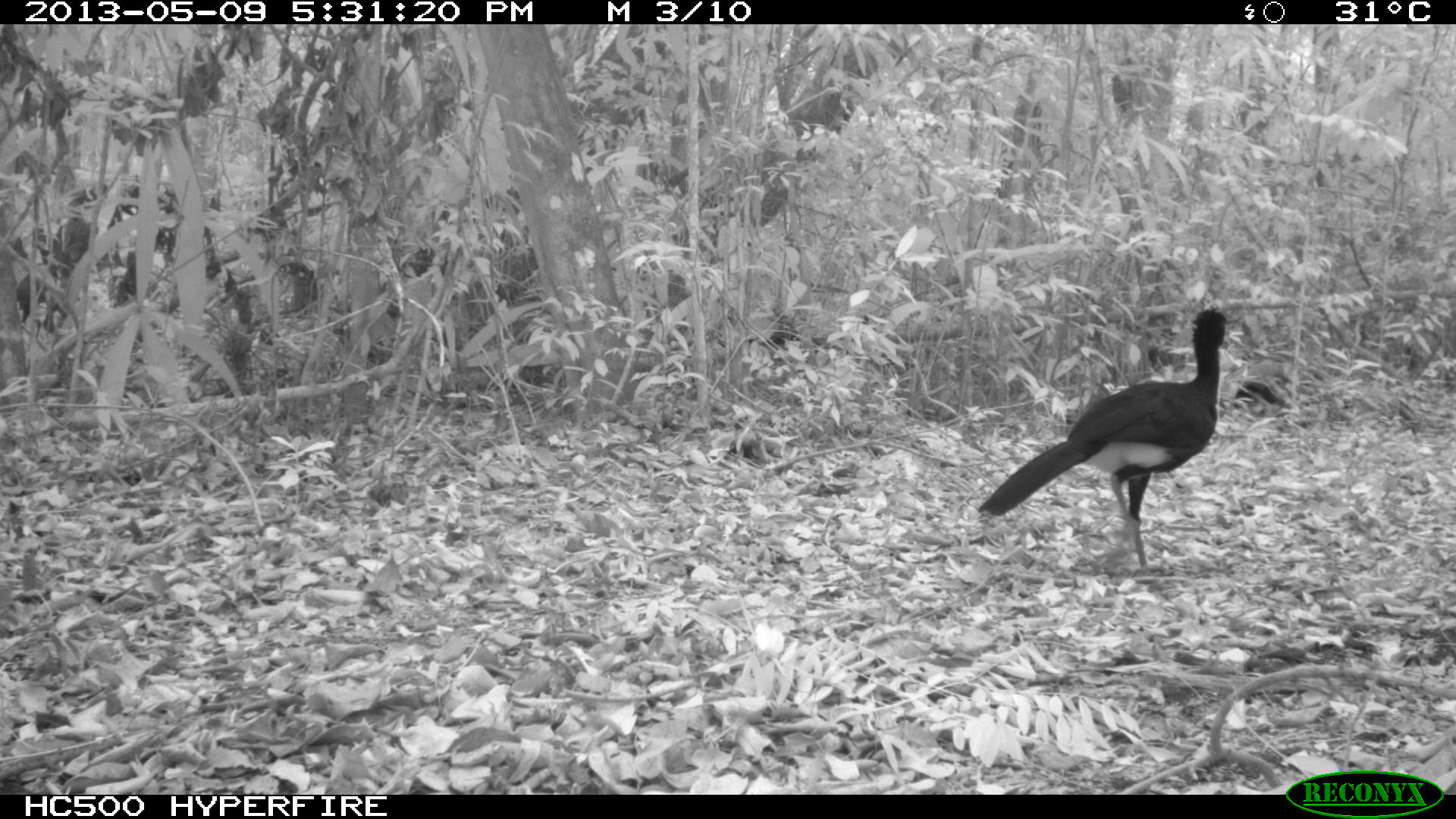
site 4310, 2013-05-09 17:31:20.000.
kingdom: Animalia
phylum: Chordata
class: Aves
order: Galliformes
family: Cracidae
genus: Crax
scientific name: Crax rubra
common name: great curassow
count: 1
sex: male